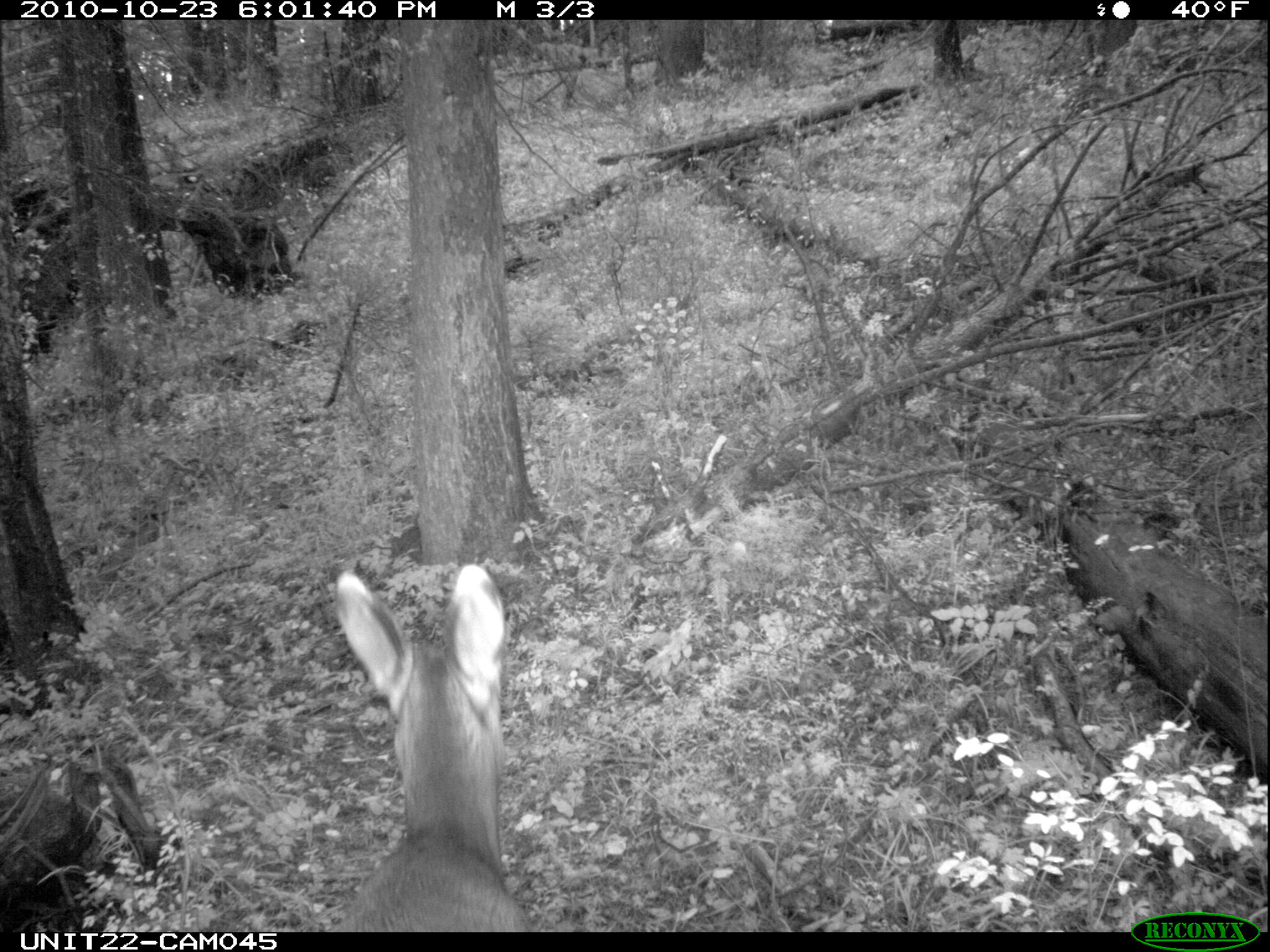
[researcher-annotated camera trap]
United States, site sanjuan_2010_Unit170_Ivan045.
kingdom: Animalia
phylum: Chordata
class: Mammalia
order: Artiodactyla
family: Cervidae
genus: Odocoileus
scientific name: Odocoileus hemionus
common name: mule deer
Odocoileus hemionus (mule deer).